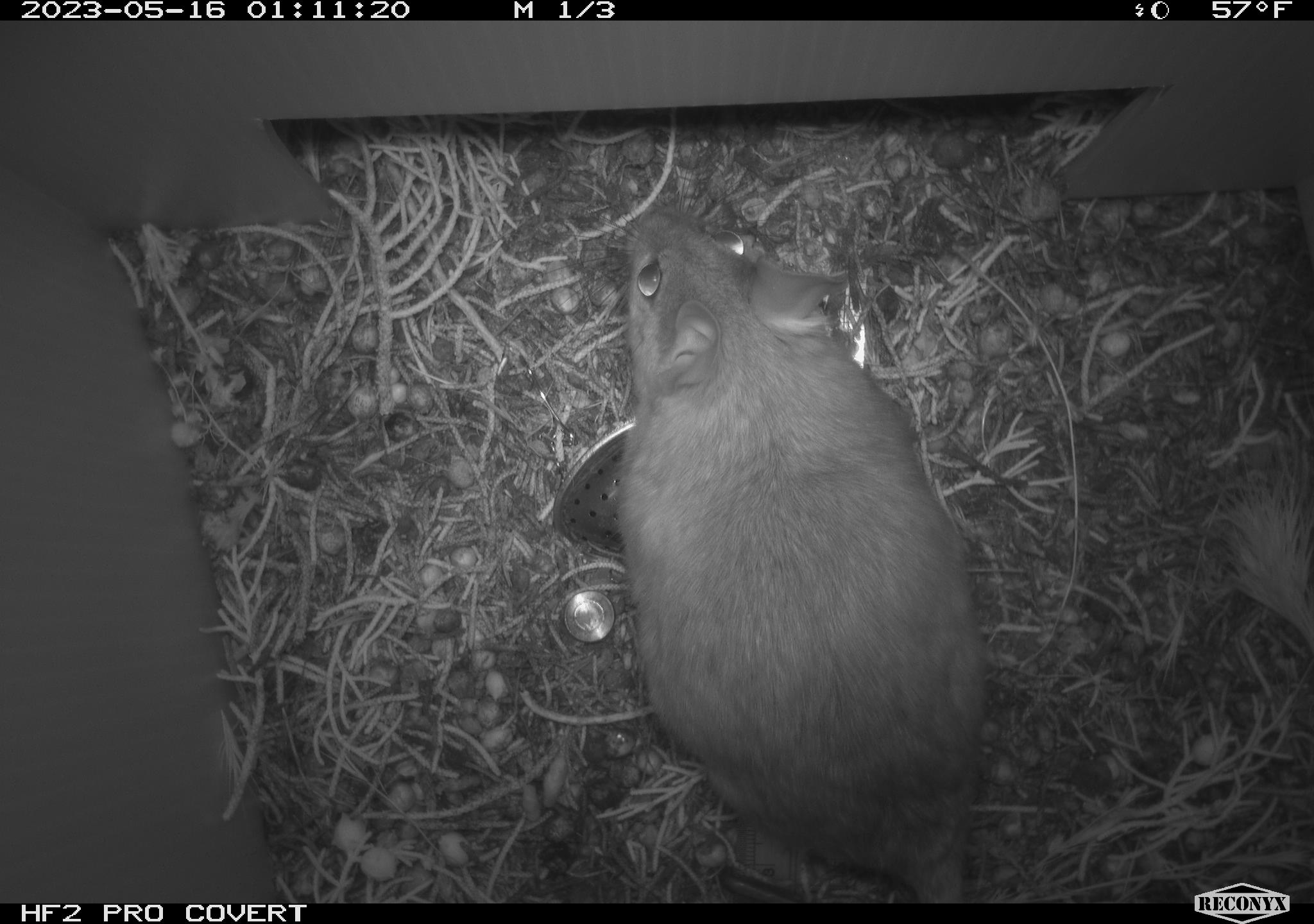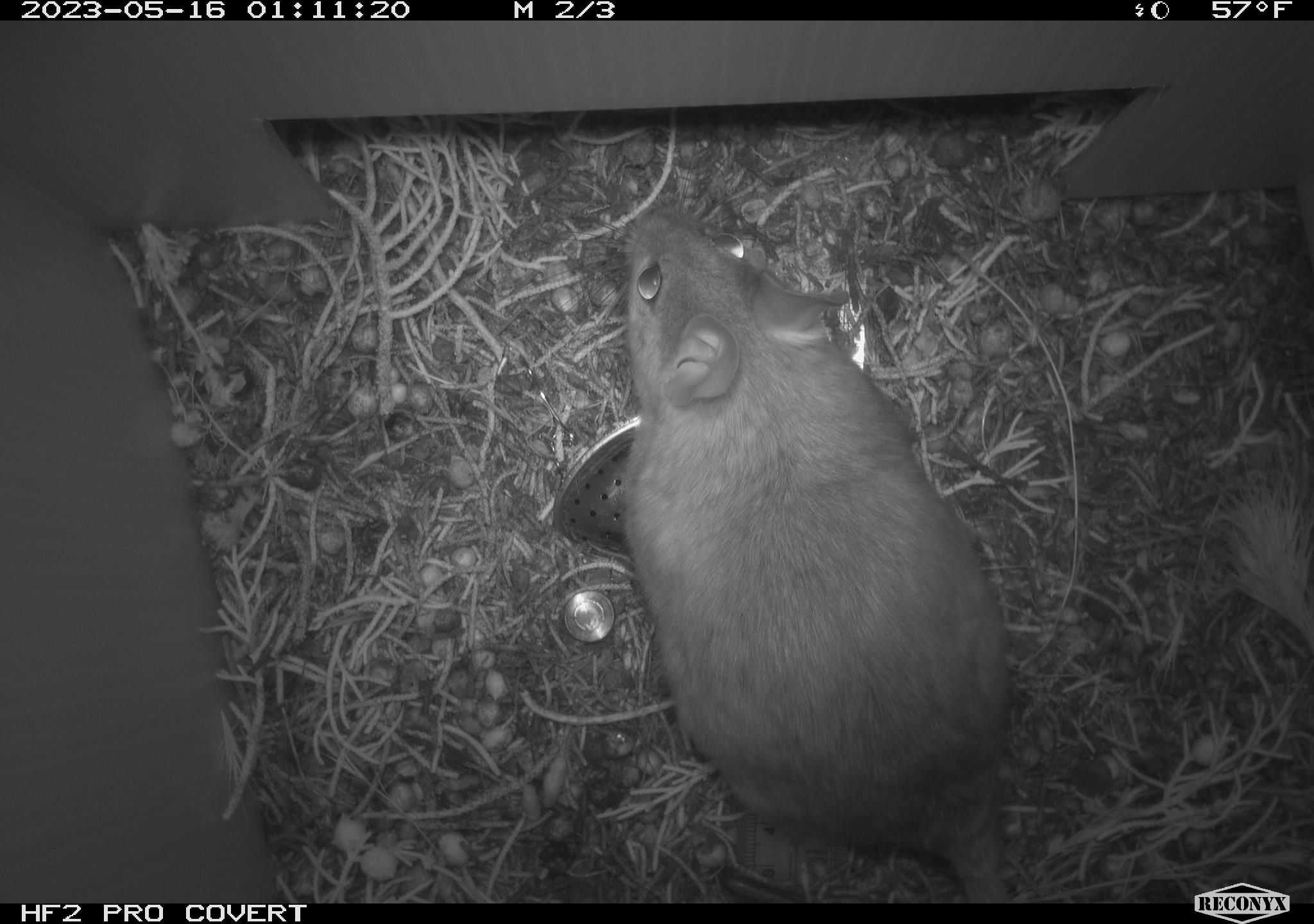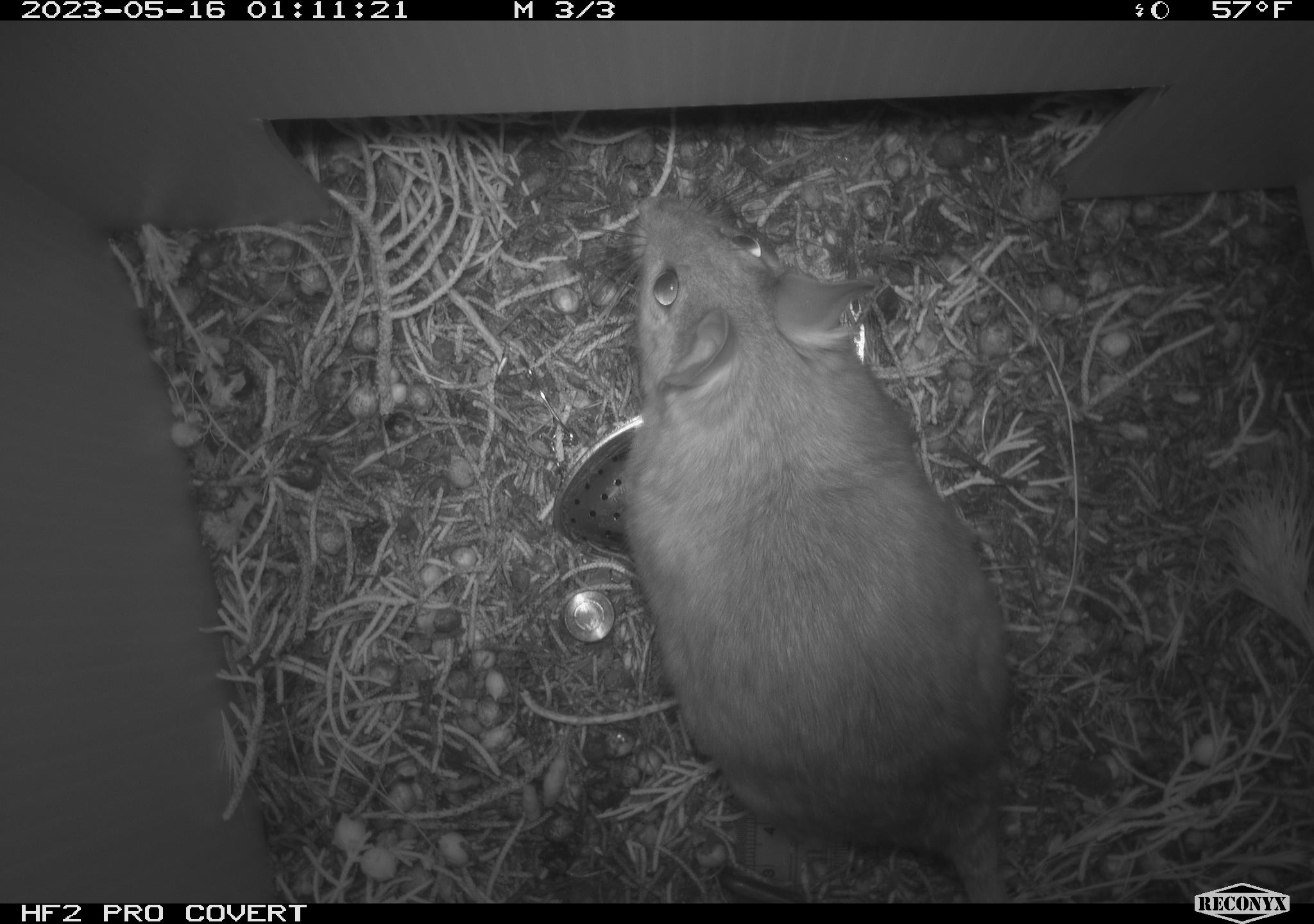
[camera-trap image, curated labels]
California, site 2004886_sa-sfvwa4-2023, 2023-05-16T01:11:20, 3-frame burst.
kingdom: Animalia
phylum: Chordata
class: Mammalia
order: Rodentia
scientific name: Rodentia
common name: mouse species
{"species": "mouse species (Rodentia)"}